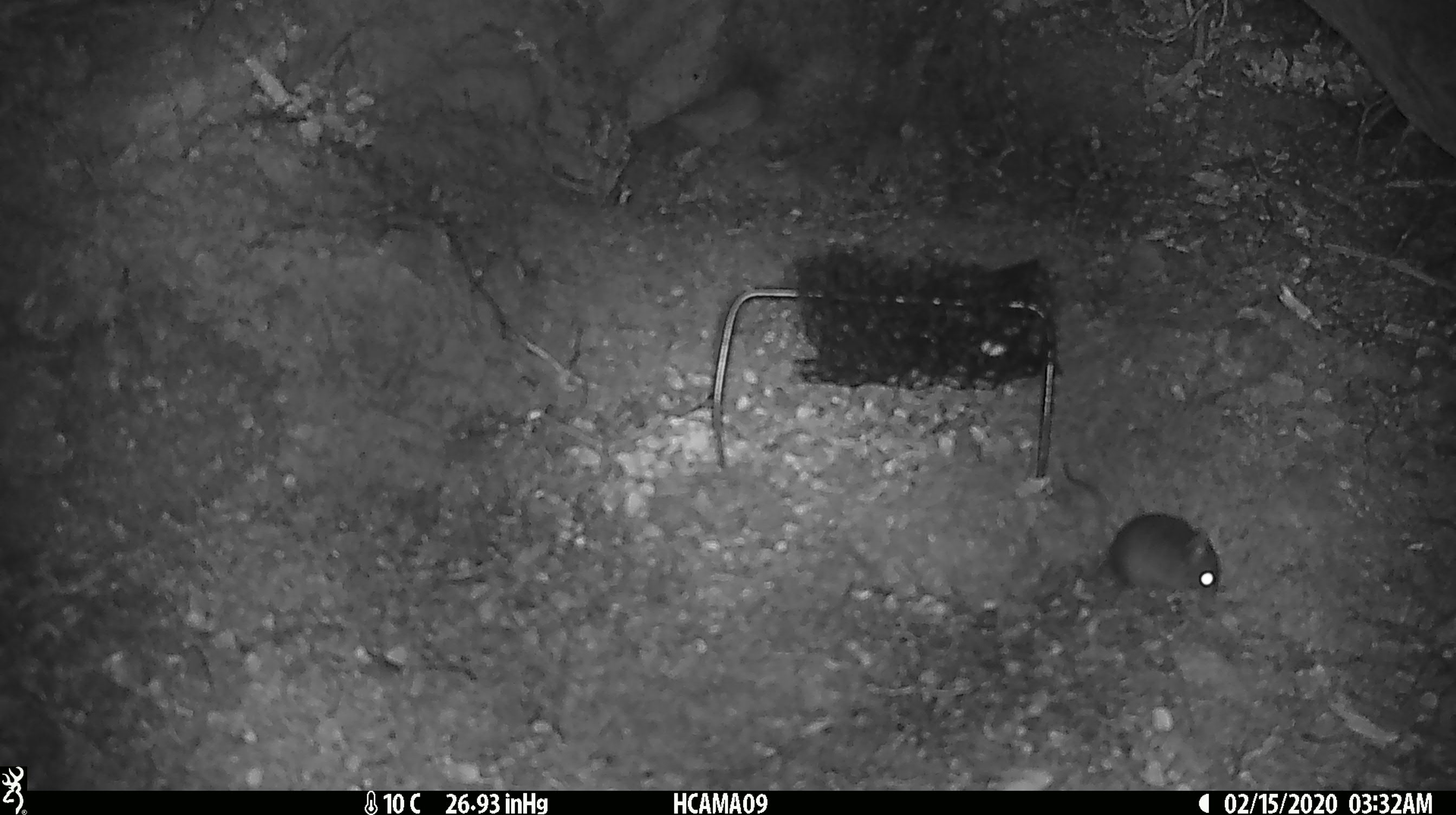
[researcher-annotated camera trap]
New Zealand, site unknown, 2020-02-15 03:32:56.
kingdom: Animalia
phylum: Chordata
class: Mammalia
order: Rodentia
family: Muridae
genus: Mus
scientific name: Mus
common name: mouse